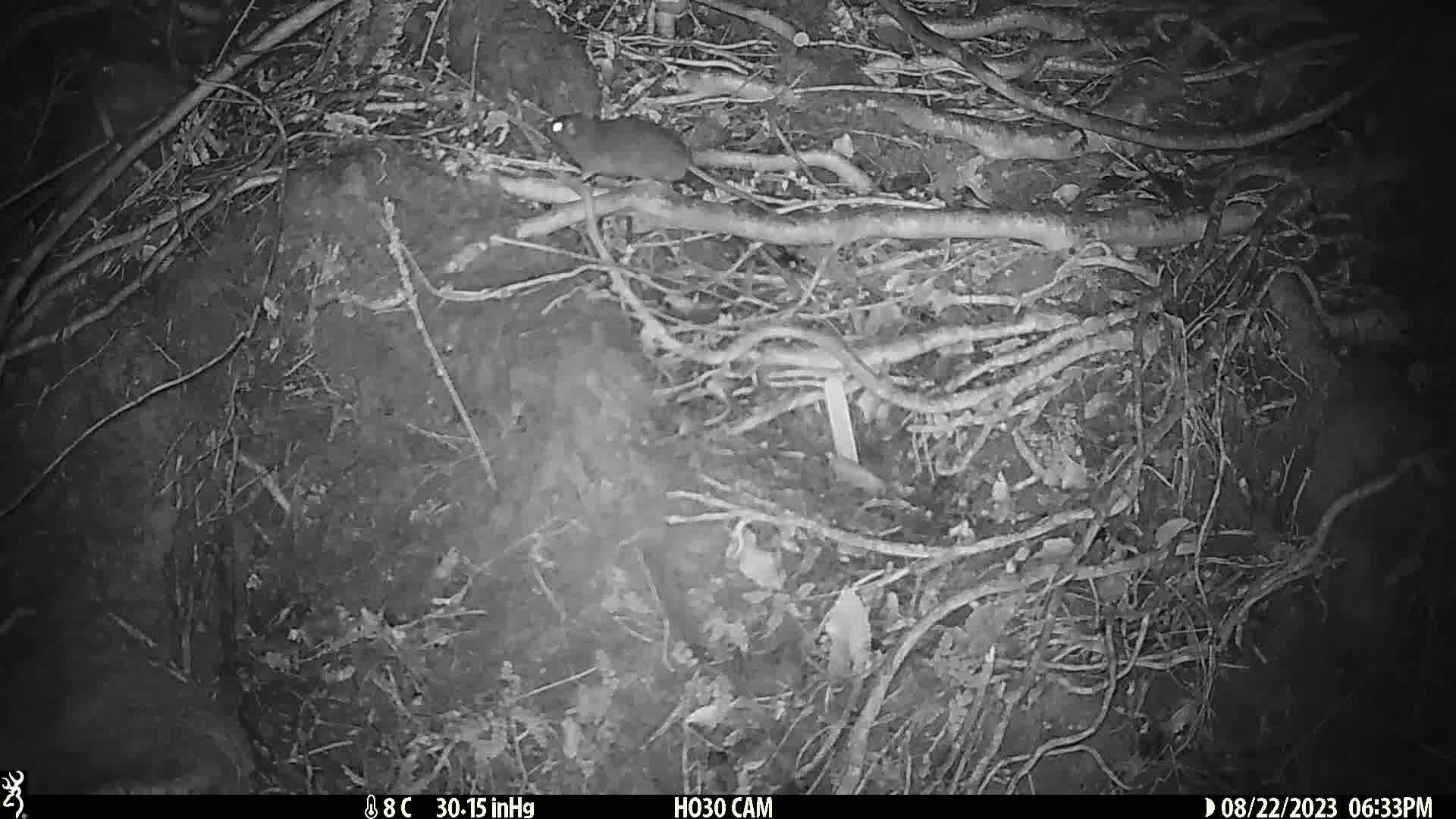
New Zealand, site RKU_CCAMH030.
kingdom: Animalia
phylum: Chordata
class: Mammalia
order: Rodentia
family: Muridae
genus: Rattus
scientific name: Rattus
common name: rat